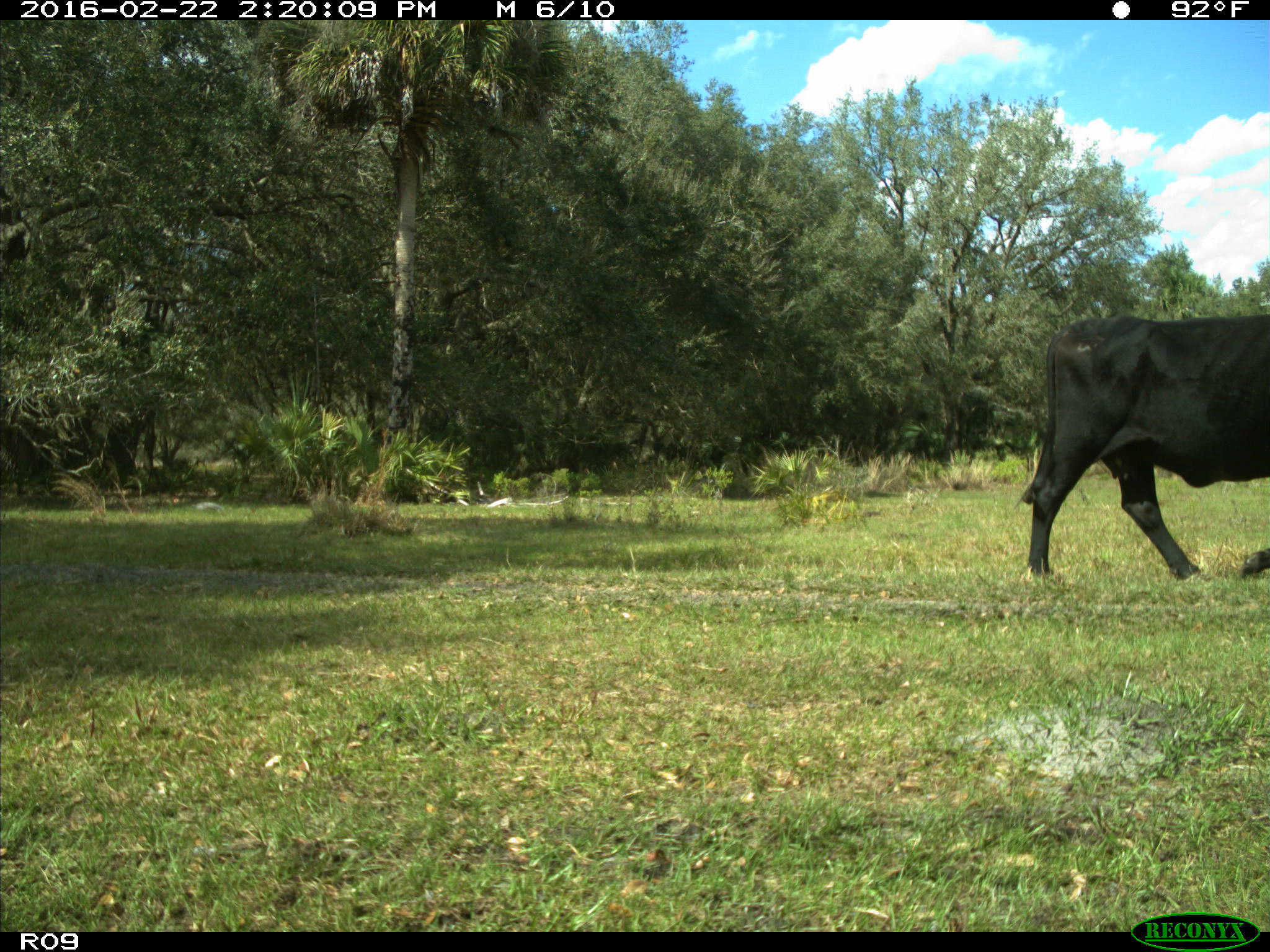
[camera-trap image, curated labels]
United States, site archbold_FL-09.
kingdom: Animalia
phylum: Chordata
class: Mammalia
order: Artiodactyla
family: Bovidae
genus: Bos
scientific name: Bos taurus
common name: domestic cow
Bos taurus (domestic cow).